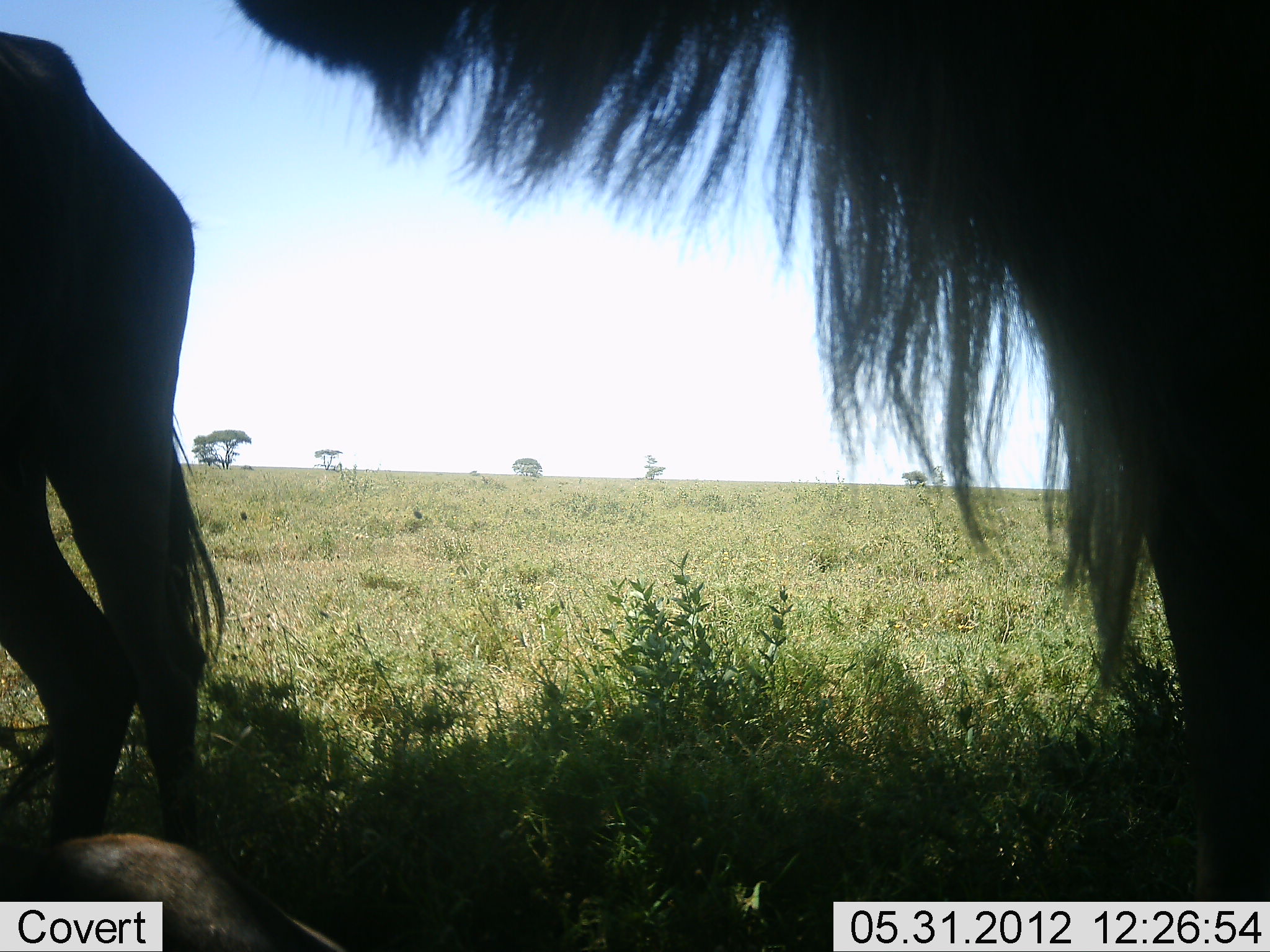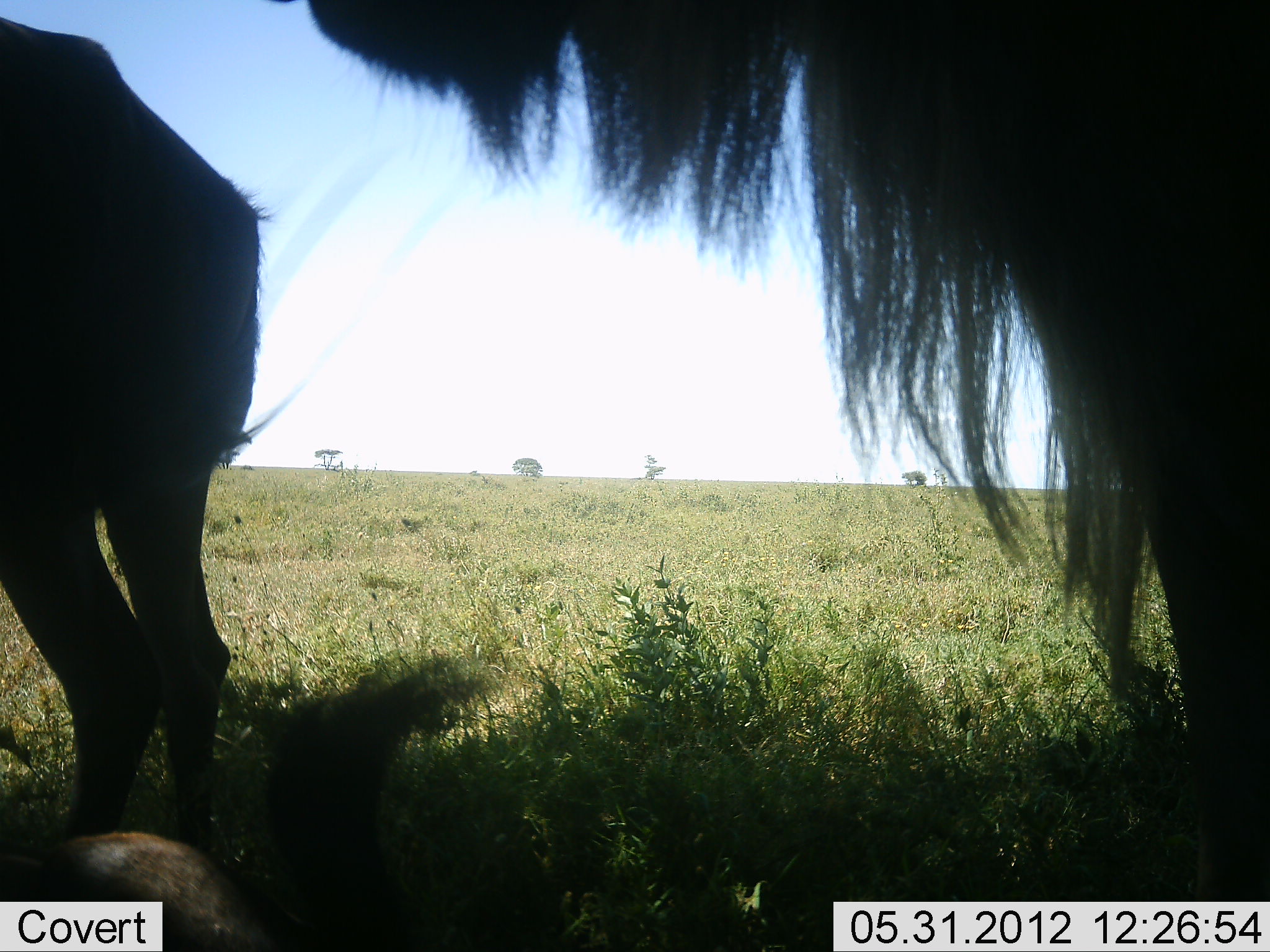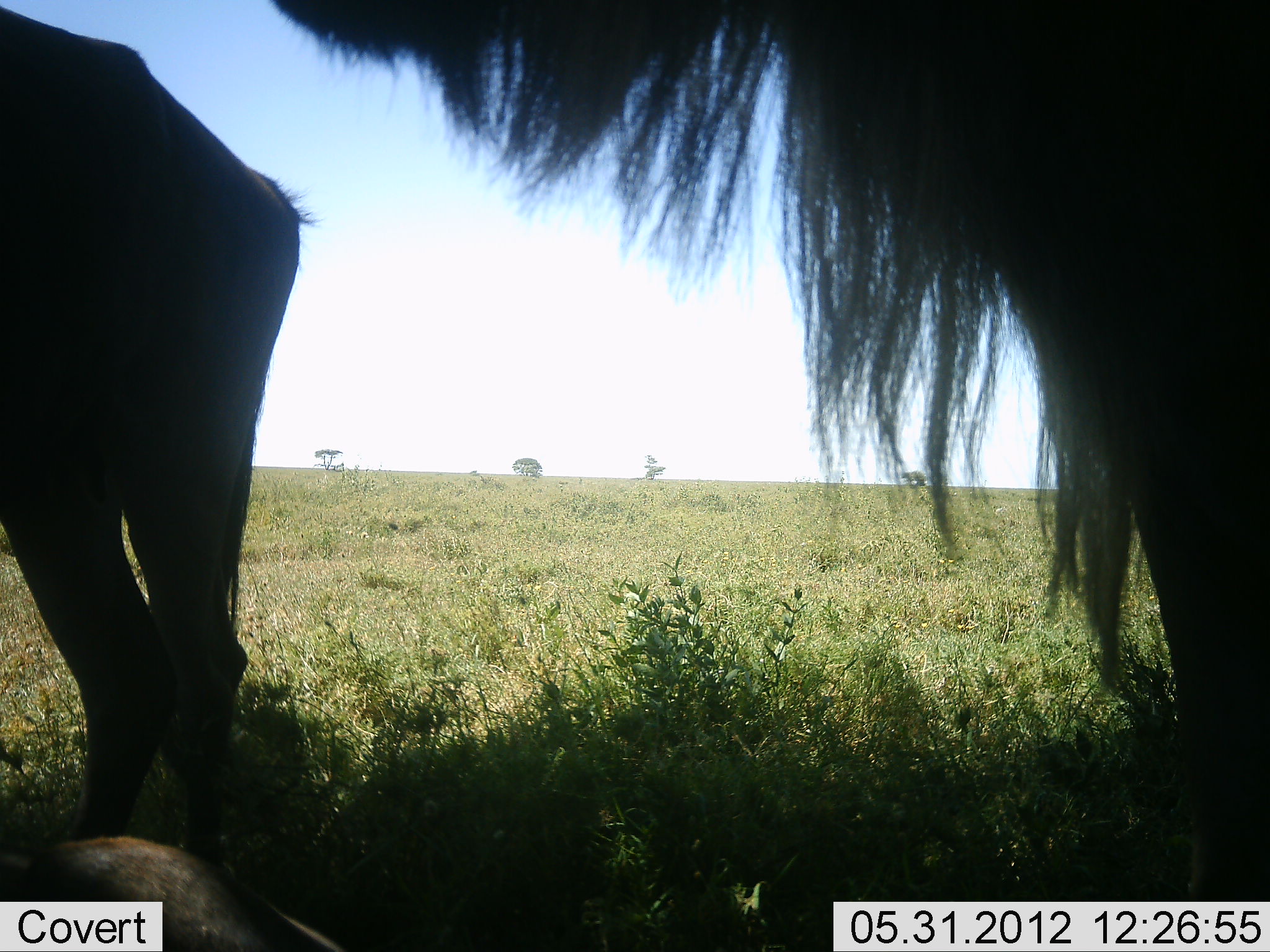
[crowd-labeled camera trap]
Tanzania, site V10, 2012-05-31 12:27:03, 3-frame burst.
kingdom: Animalia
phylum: Chordata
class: Mammalia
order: Artiodactyla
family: Bovidae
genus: Connochaetes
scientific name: Connochaetes taurinus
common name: blue wildebeest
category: wildebeest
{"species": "wildebeest (blue wildebeest) (Connochaetes taurinus)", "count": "2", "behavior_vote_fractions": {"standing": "80%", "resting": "30%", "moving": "10%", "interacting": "0%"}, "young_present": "0%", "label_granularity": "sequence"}